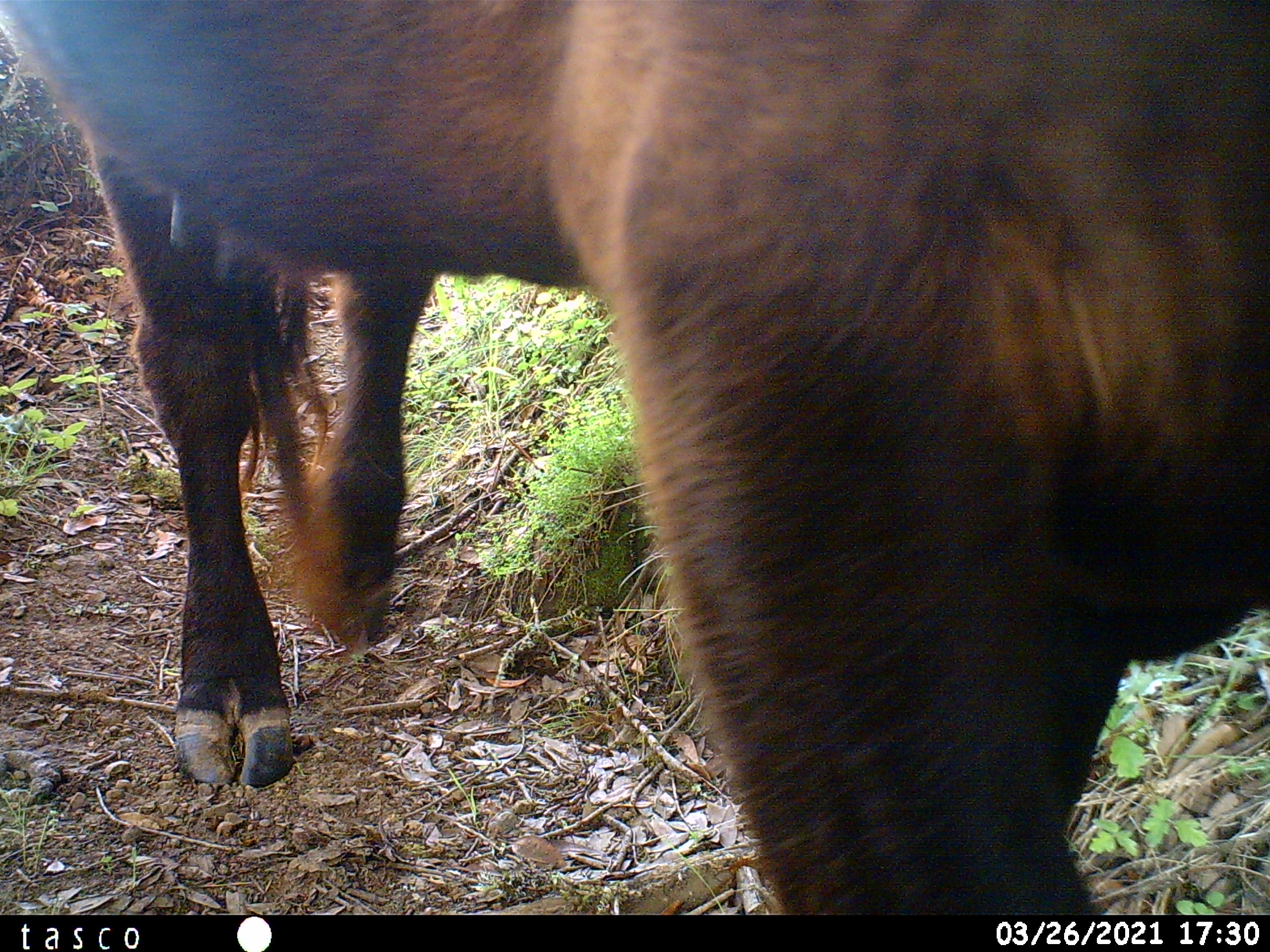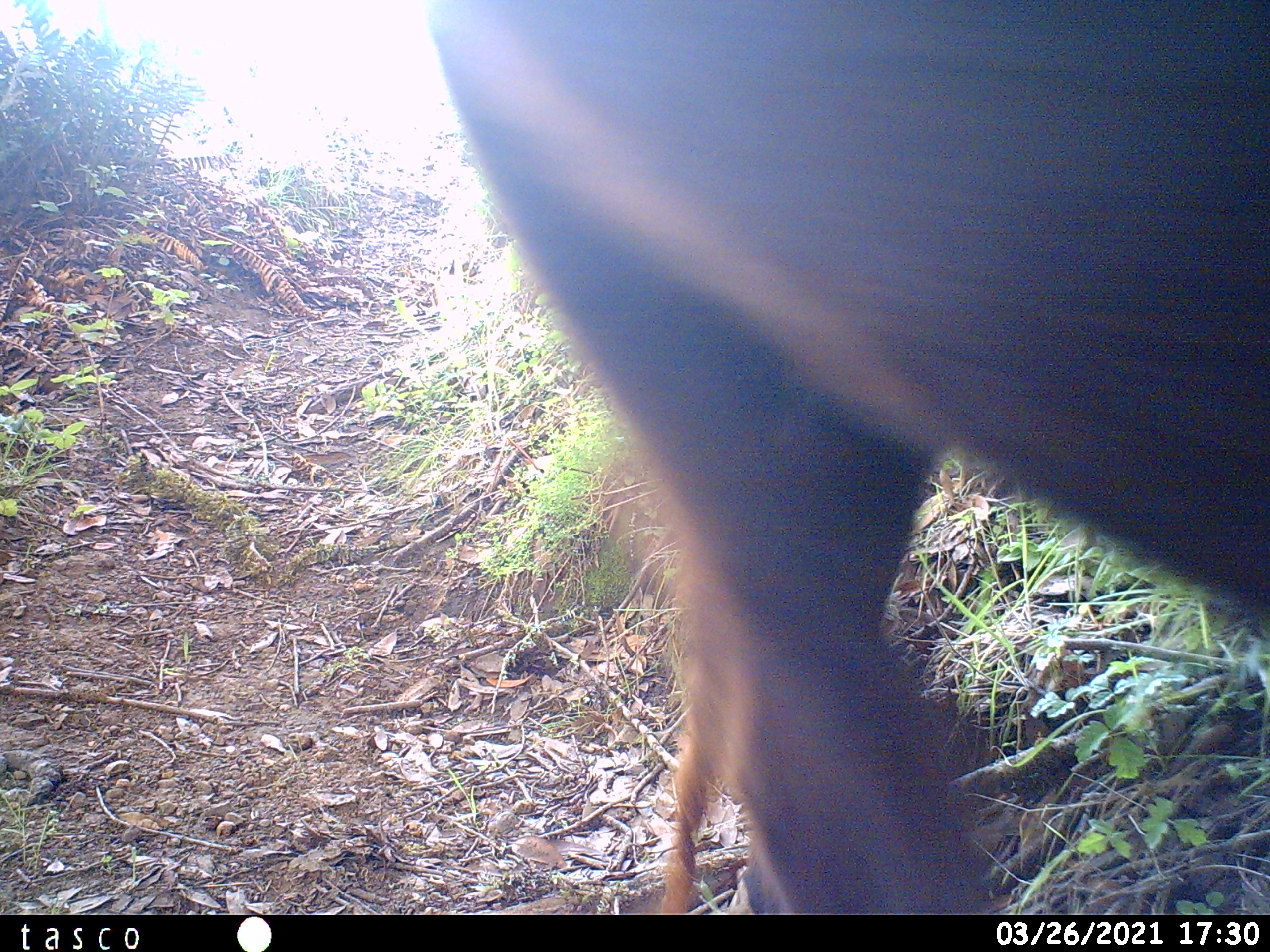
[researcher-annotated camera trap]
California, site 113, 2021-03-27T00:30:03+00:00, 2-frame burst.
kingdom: Animalia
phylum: Chordata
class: Mammalia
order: Artiodactyla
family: Bovidae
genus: Bos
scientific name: Bos taurus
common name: domestic cattle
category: cattle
Cattle (domestic cattle) (Bos taurus).